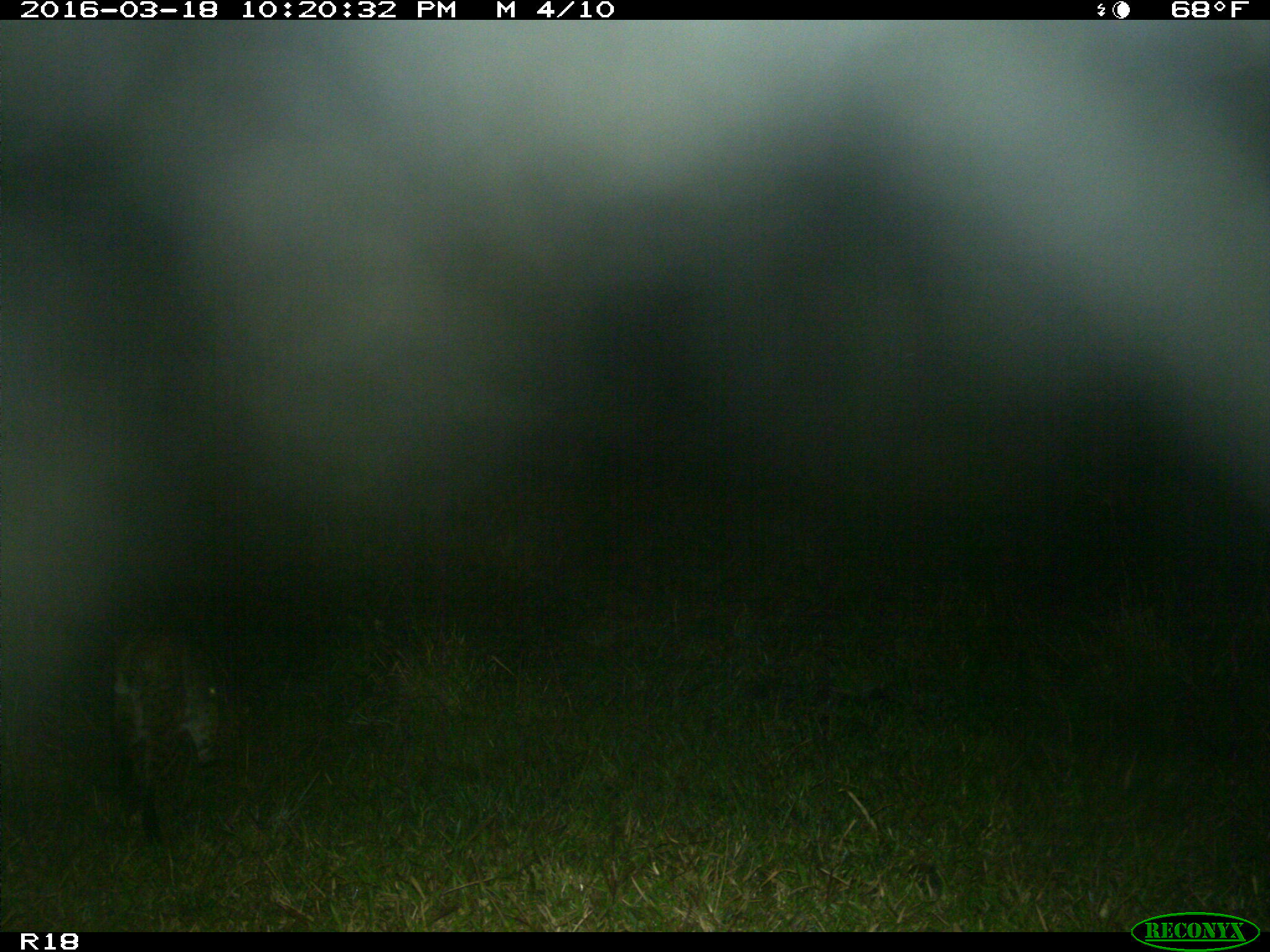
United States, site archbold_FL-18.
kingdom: Animalia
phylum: Chordata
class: Mammalia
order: Carnivora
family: Felidae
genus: Lynx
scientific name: Lynx rufus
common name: bobcat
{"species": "Lynx rufus (bobcat)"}